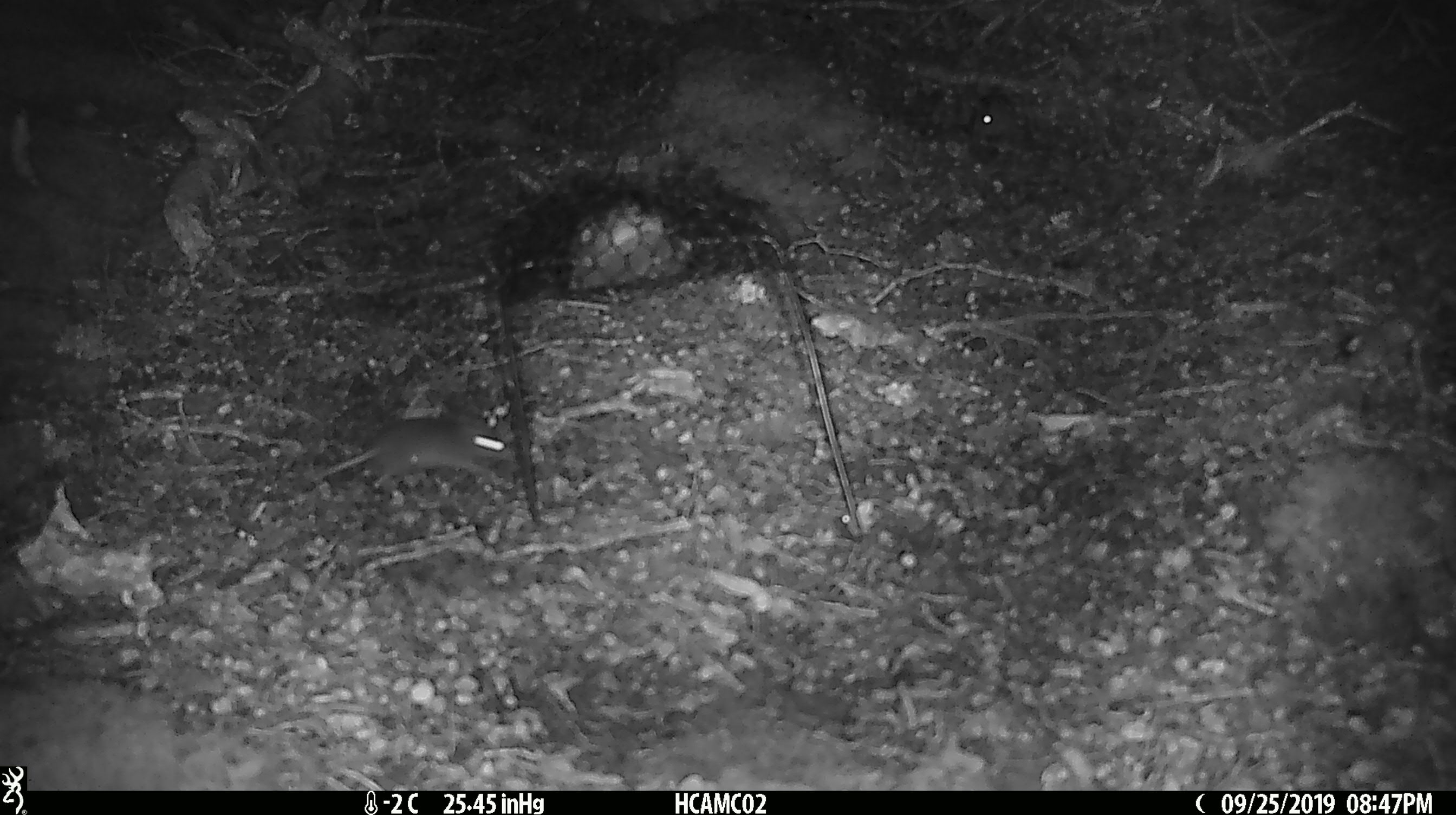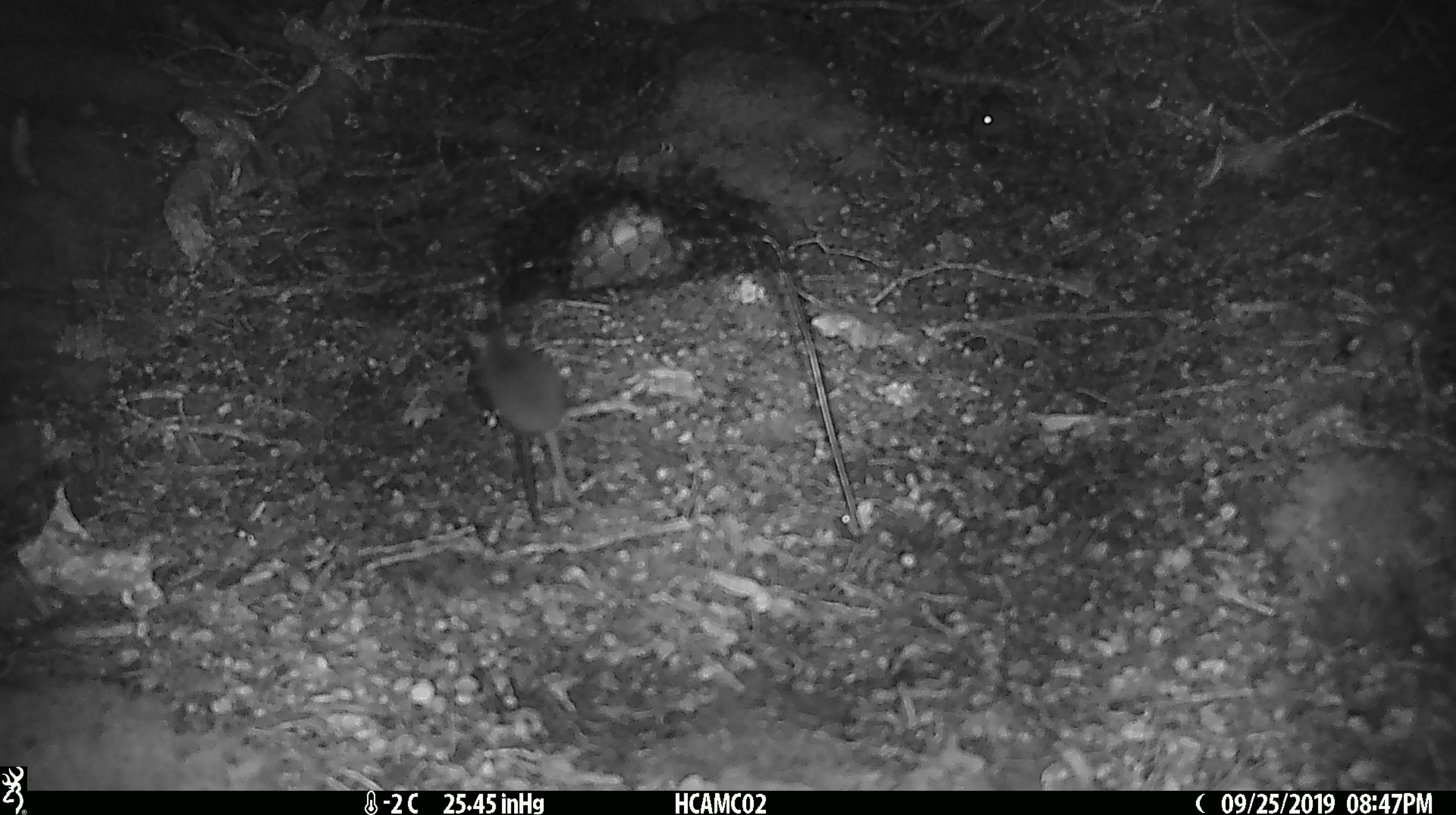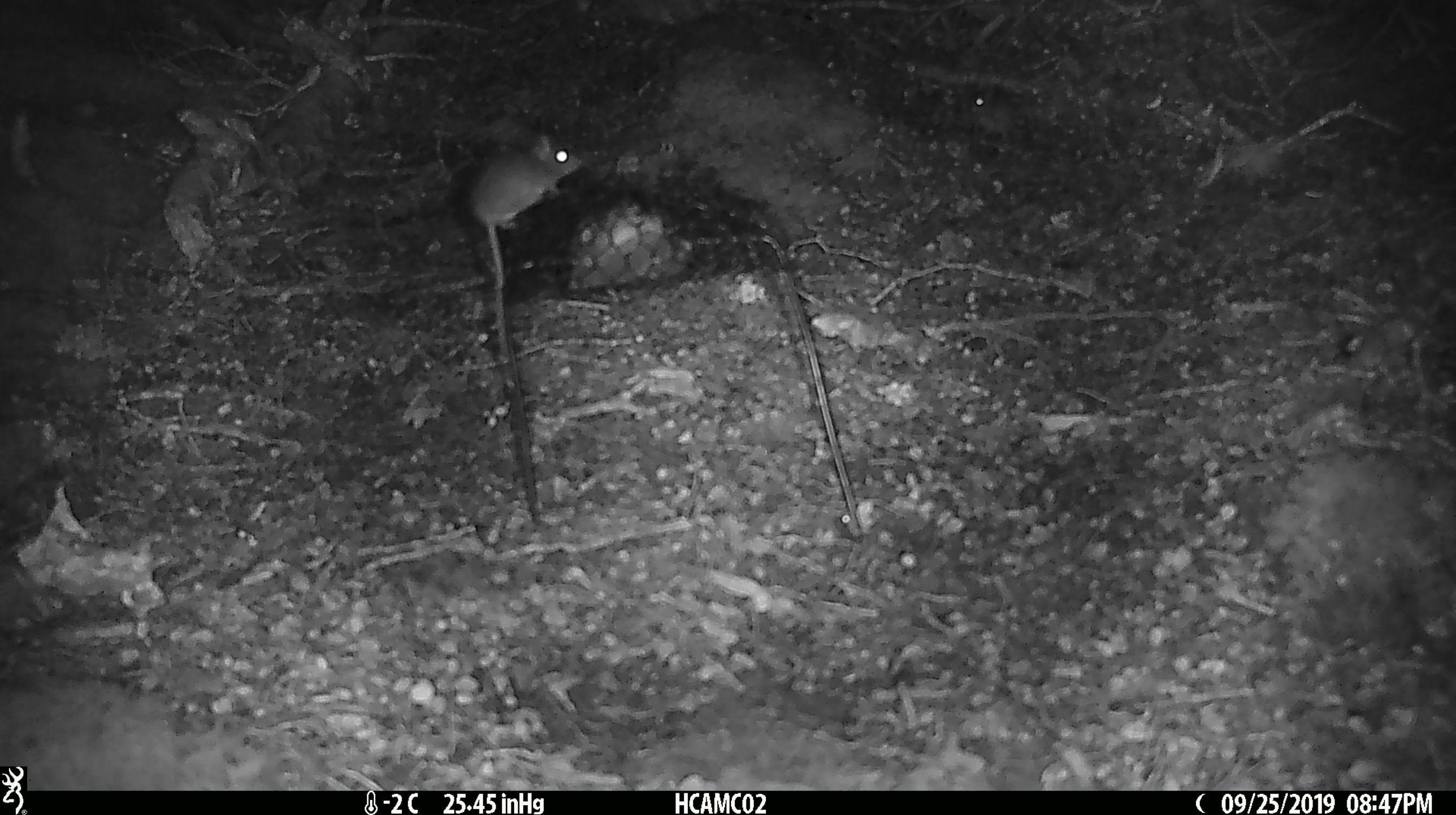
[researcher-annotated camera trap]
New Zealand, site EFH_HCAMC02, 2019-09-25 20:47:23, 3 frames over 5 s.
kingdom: Animalia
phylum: Chordata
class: Mammalia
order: Rodentia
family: Muridae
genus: Mus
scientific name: Mus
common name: mouse